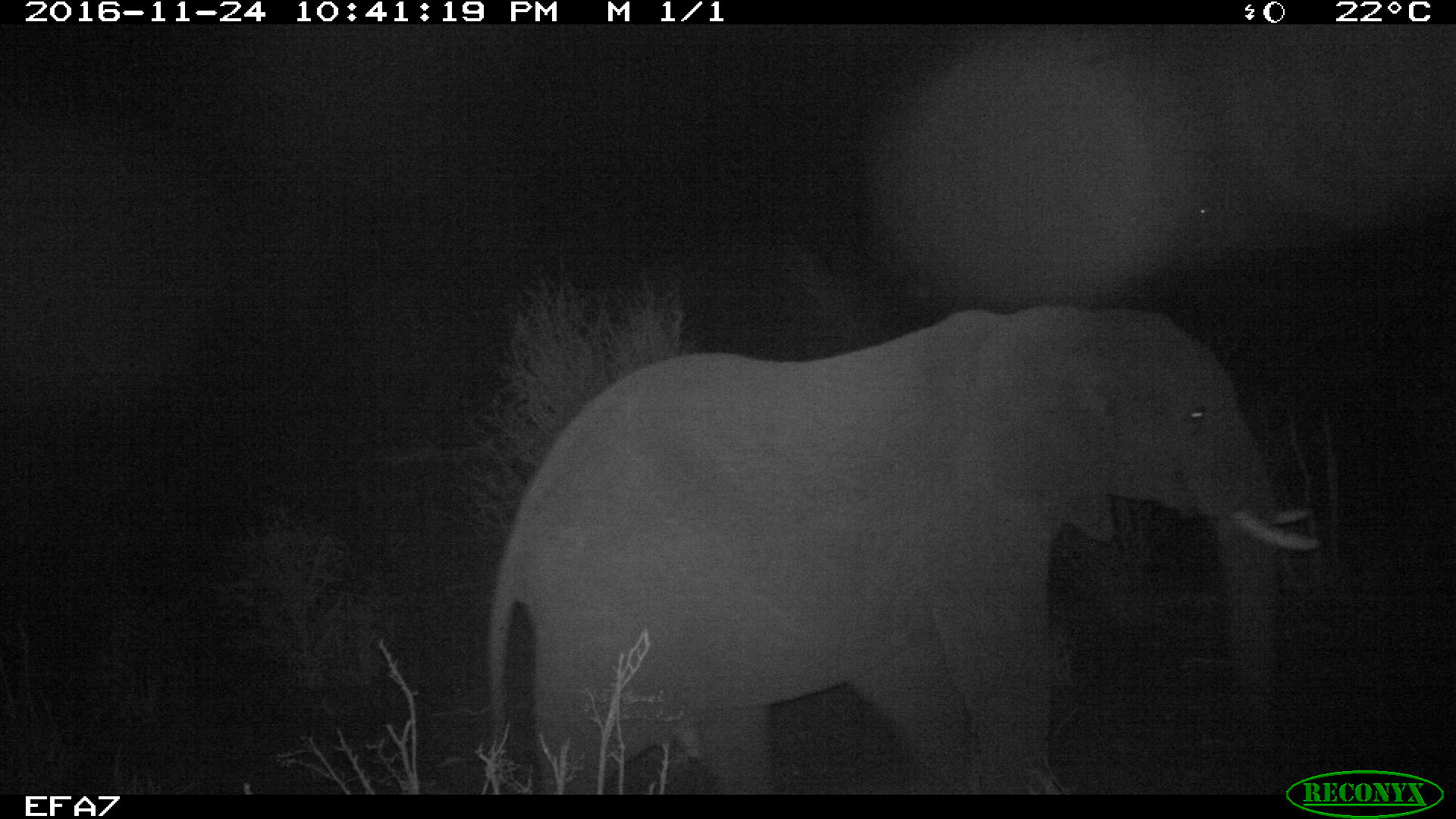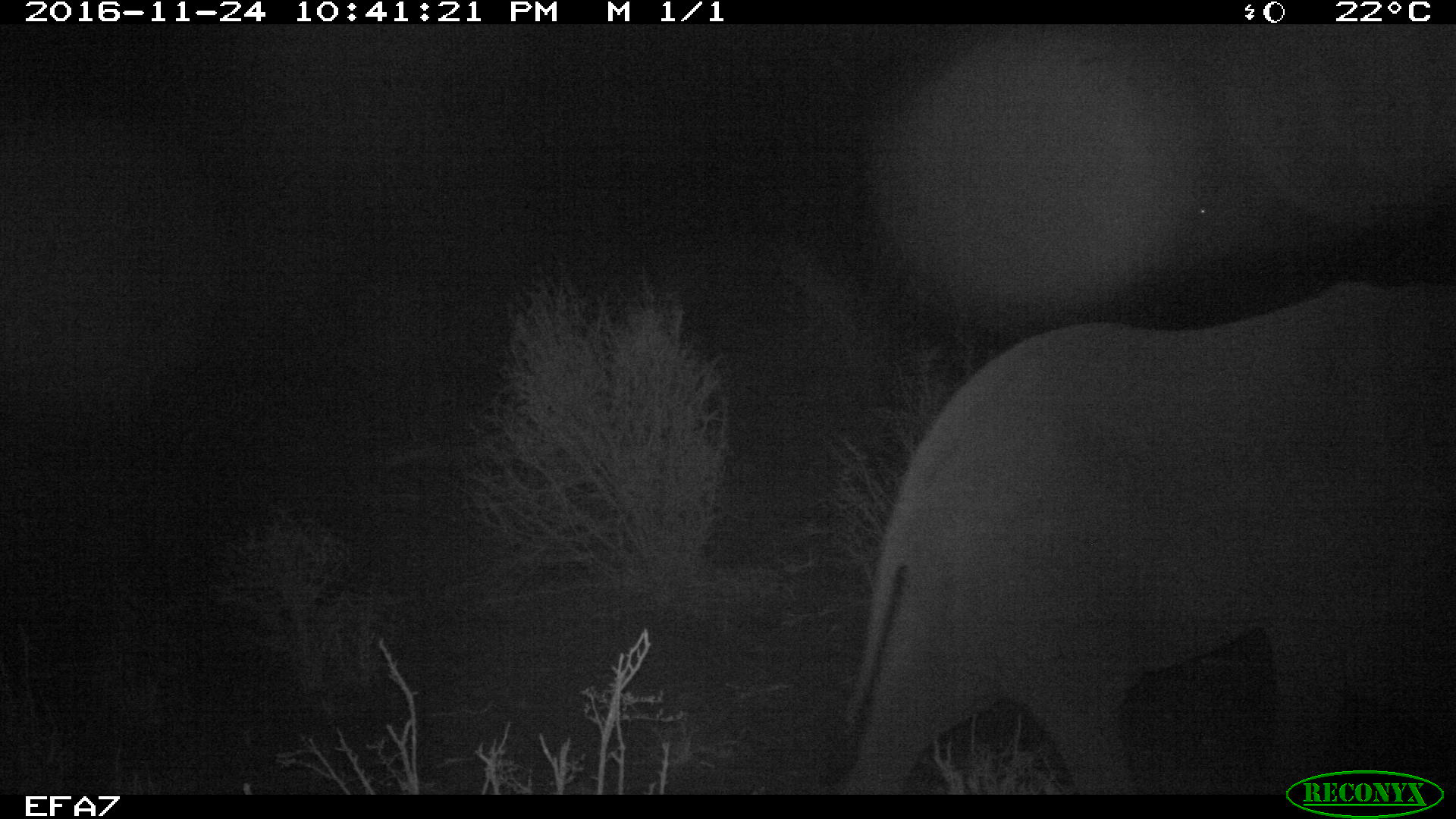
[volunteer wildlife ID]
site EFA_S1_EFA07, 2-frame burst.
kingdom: Animalia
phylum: Chordata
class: Mammalia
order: Proboscidea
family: Elephantidae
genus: Loxodonta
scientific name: Loxodonta africana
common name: african bush elephant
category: elephant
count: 1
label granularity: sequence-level